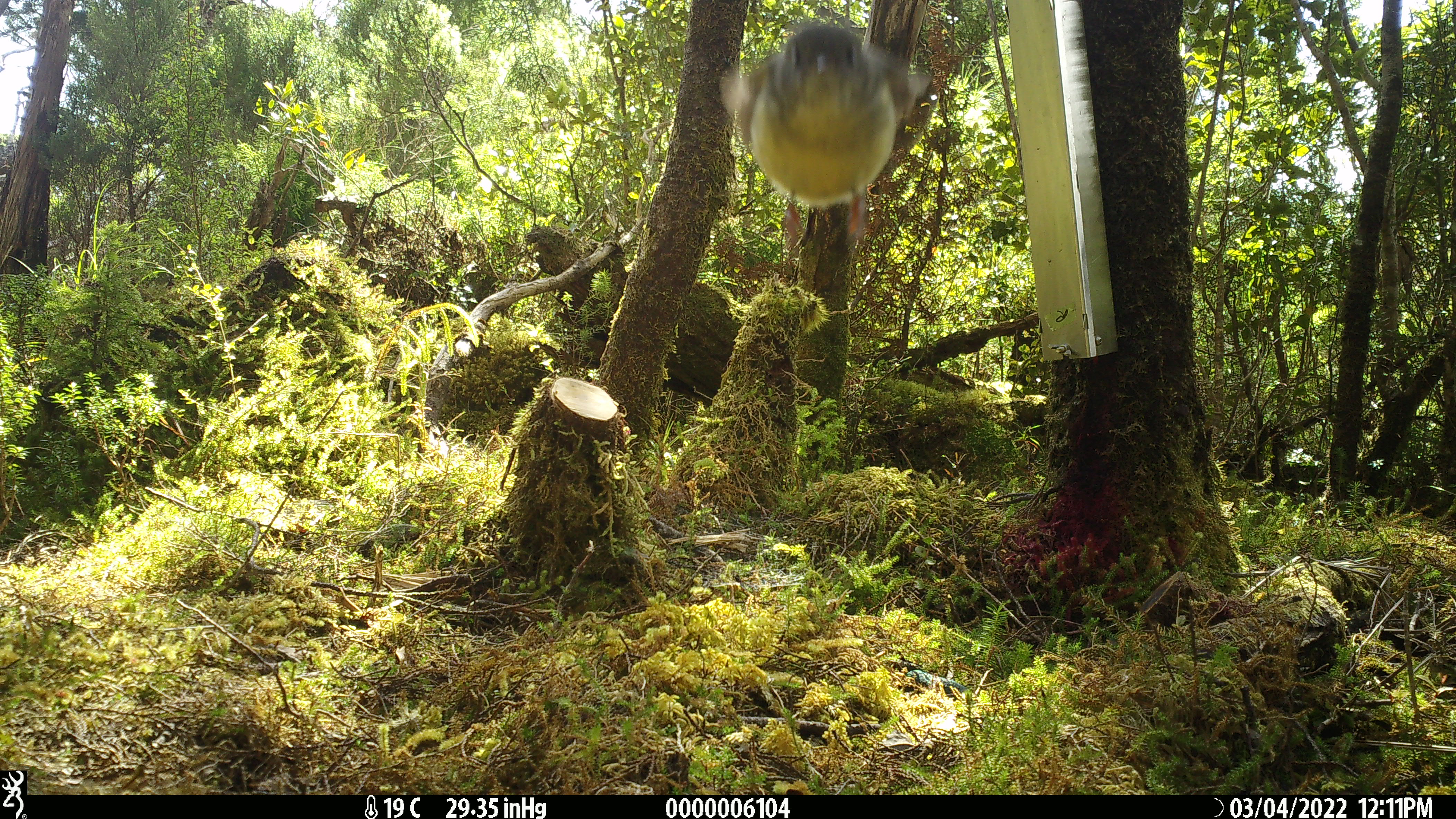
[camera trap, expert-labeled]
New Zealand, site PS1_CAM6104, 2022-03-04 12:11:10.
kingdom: Animalia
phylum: Chordata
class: Aves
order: Passeriformes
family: Petroicidae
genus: Petroica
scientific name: Petroica macrocephala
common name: tomtit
Tomtit (Petroica macrocephala).